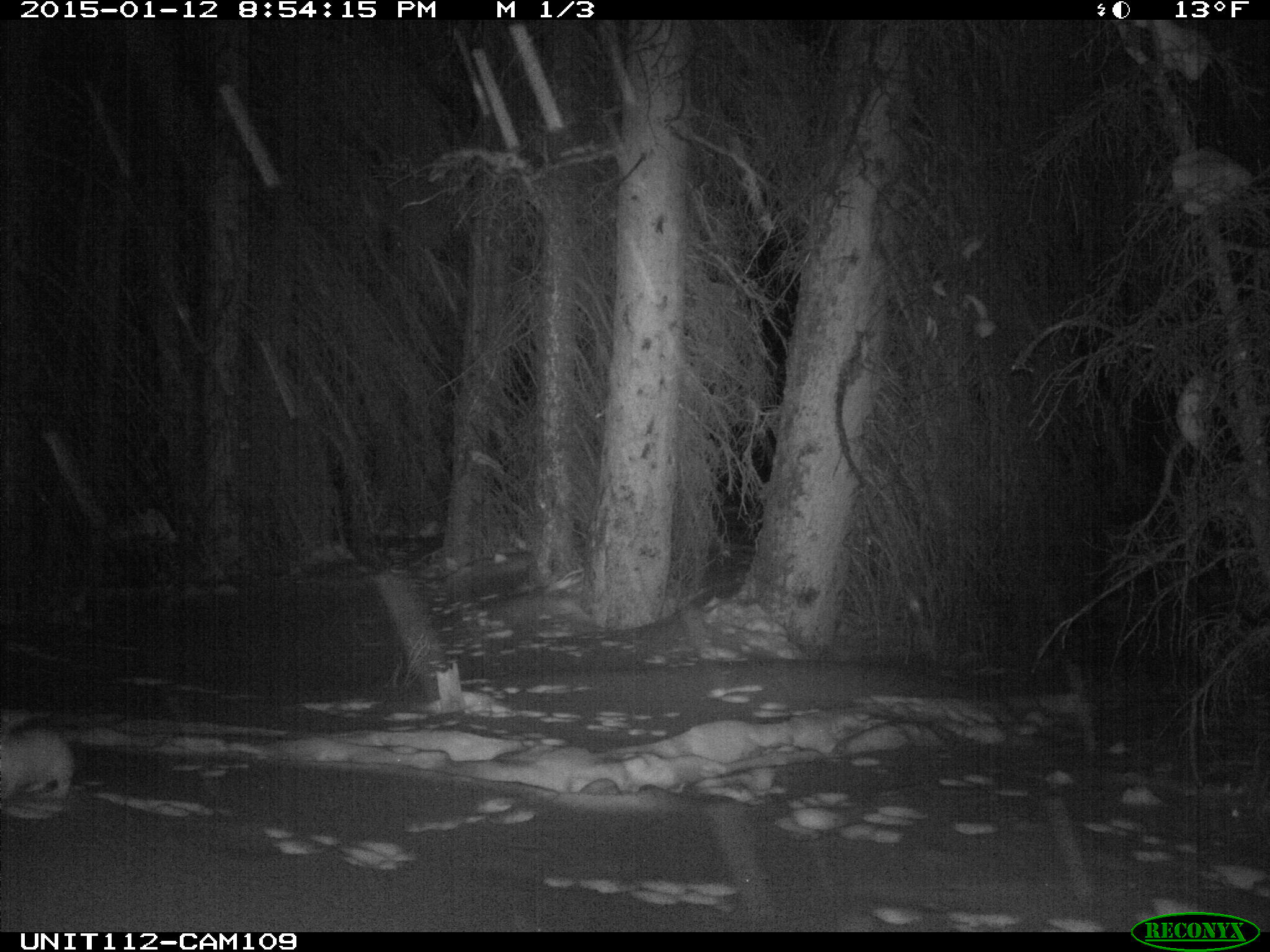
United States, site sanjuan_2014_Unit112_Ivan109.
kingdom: Animalia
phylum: Chordata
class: Mammalia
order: Lagomorpha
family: Leporidae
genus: Lepus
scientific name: Lepus americanus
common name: snowshoe hare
Lepus americanus (snowshoe hare).